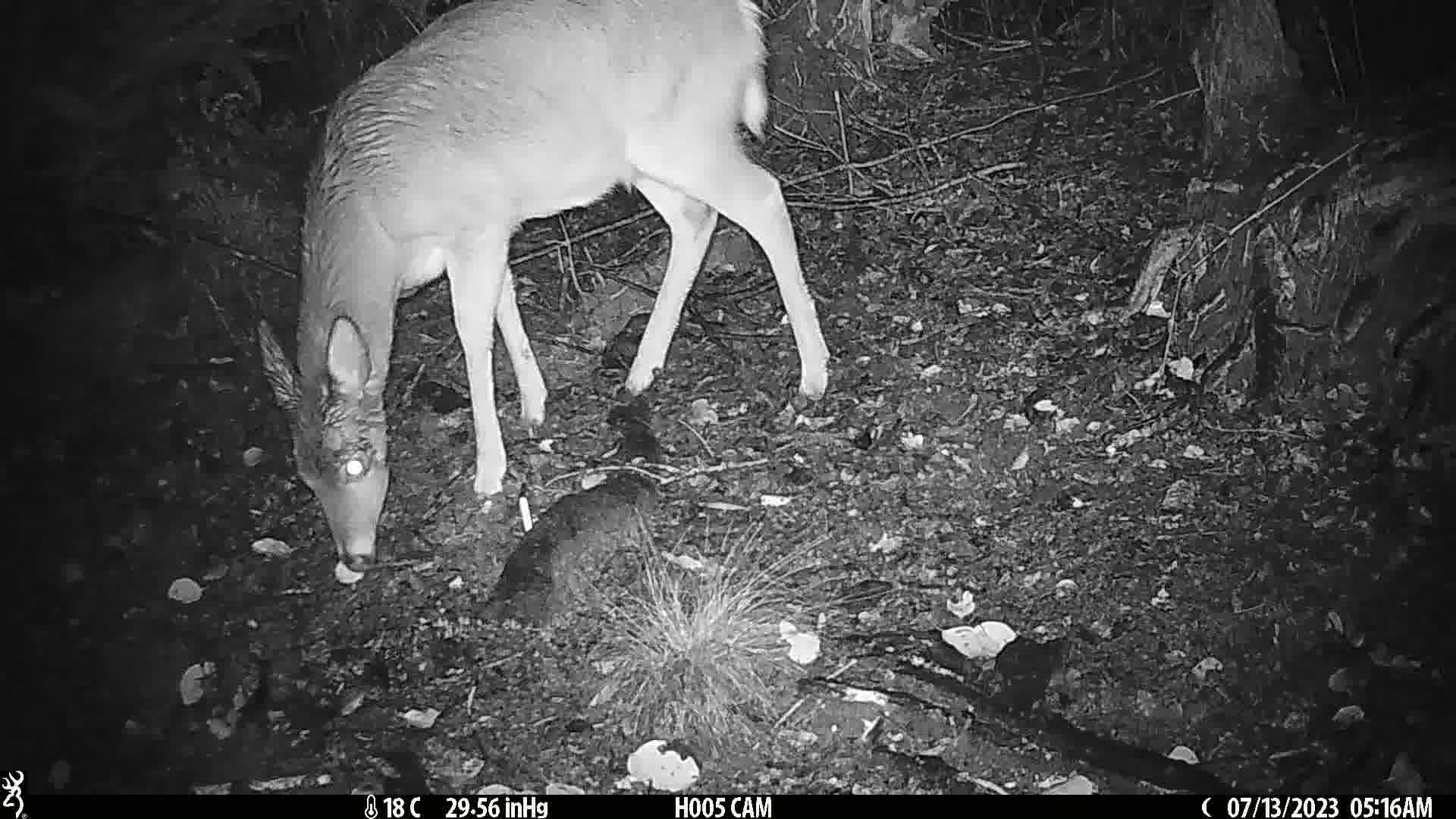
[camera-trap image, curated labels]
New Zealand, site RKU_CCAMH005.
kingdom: Animalia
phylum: Chordata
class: Mammalia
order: Artiodactyla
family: Cervidae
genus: Odocoileus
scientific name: Odocoileus virginianus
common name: white-tailed deer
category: white tailed deer